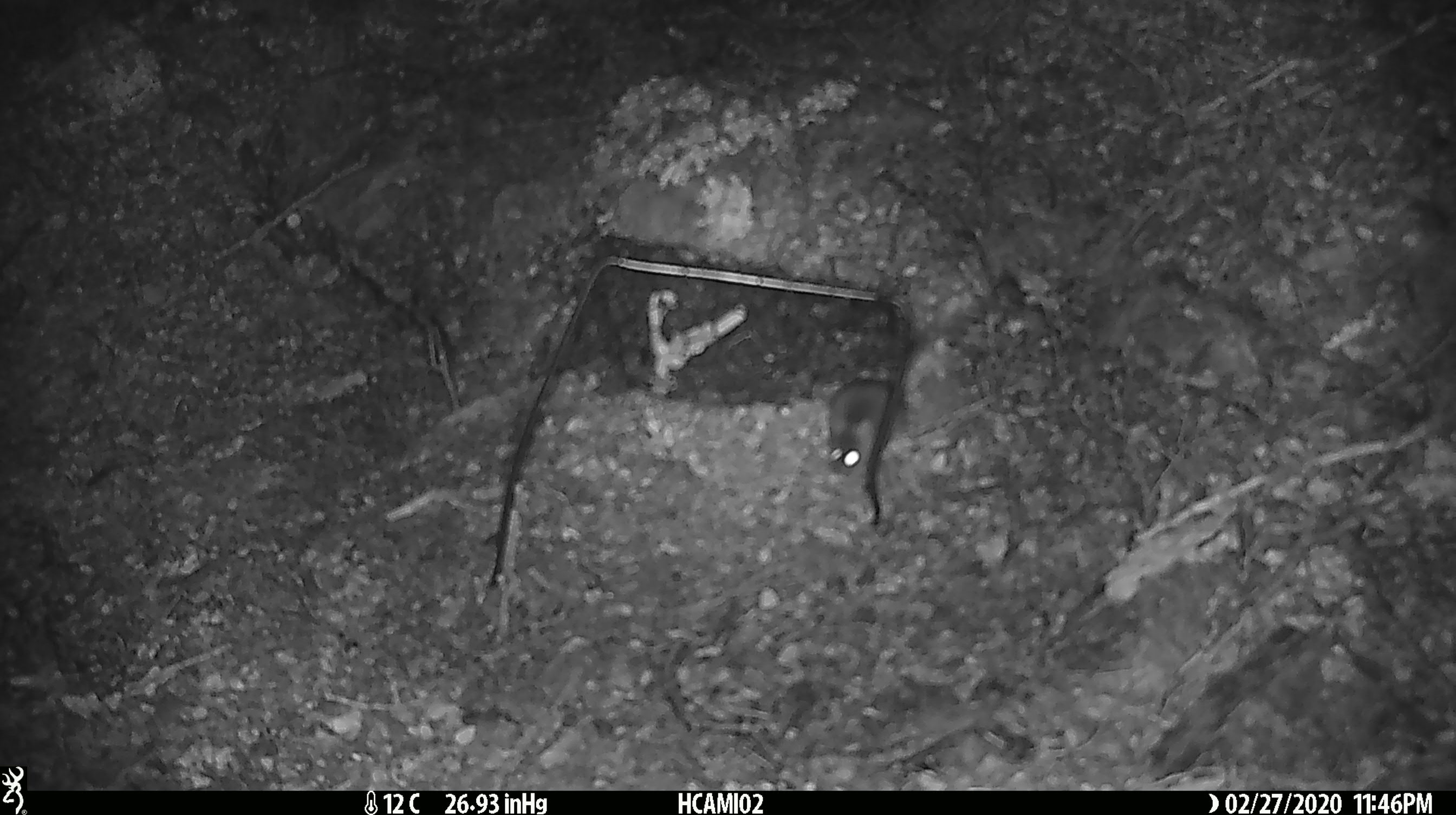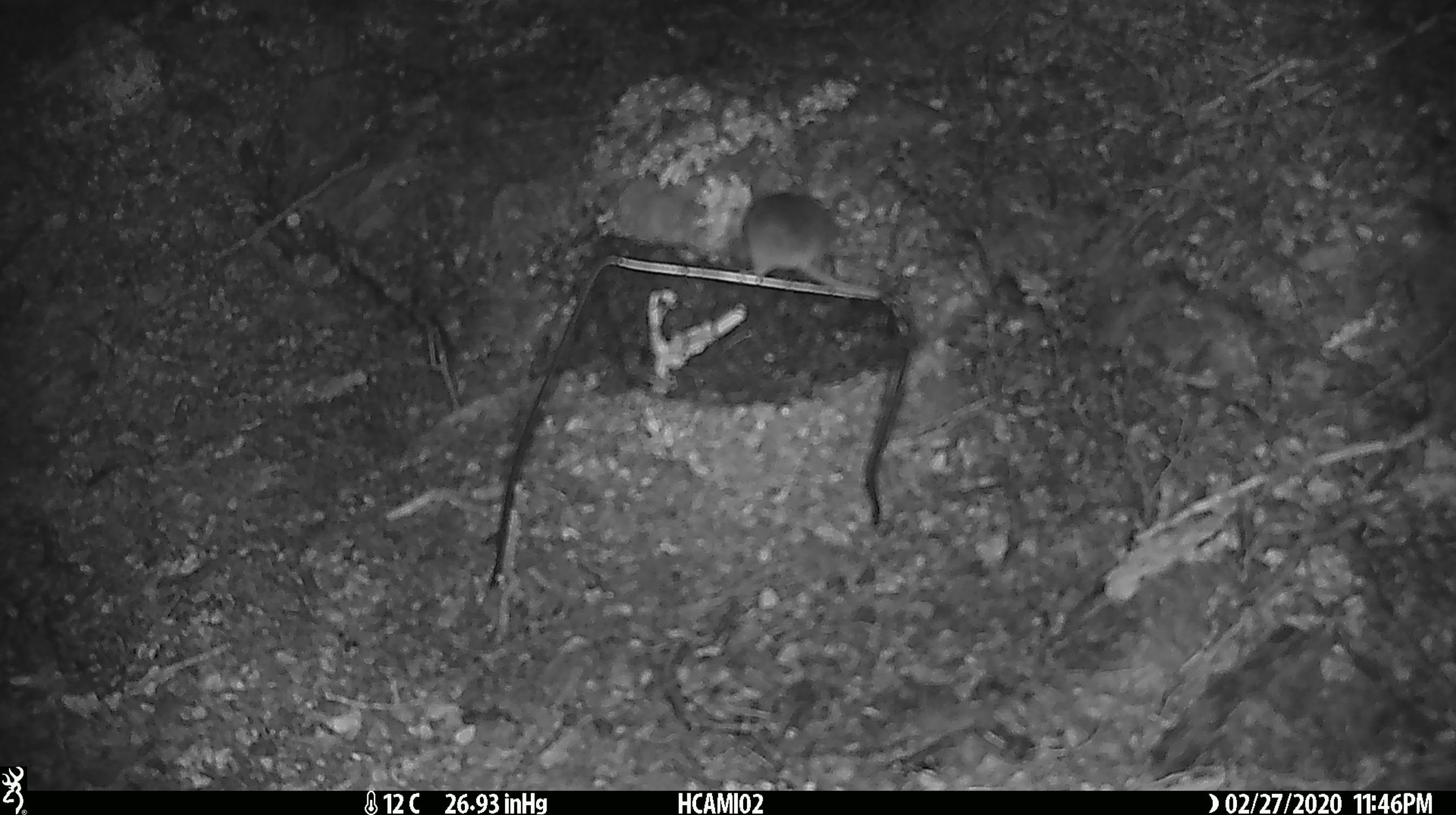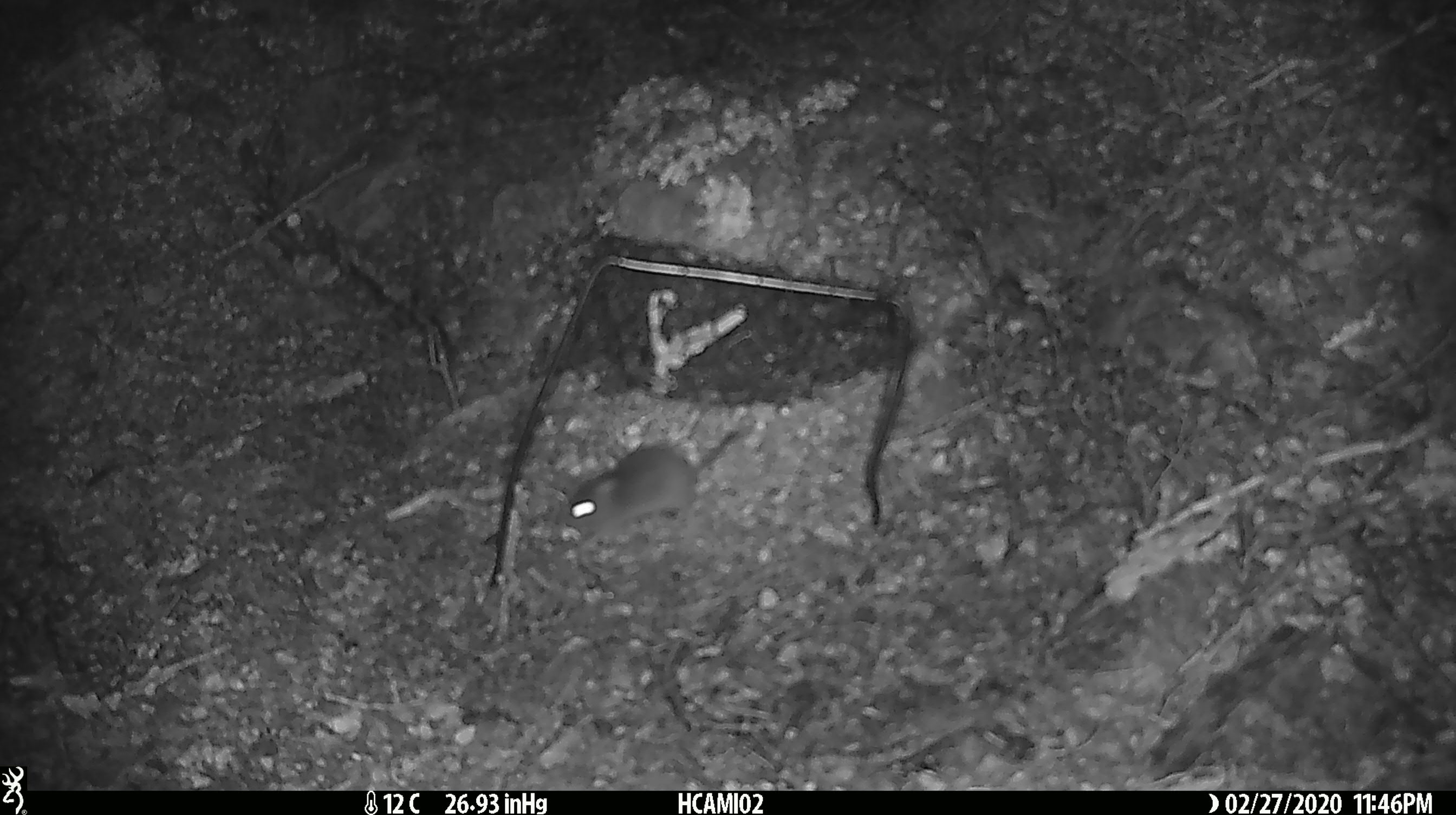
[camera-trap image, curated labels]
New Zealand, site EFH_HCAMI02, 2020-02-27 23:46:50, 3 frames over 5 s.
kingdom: Animalia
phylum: Chordata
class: Mammalia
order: Rodentia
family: Muridae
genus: Mus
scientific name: Mus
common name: mouse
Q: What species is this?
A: Mouse (Mus).